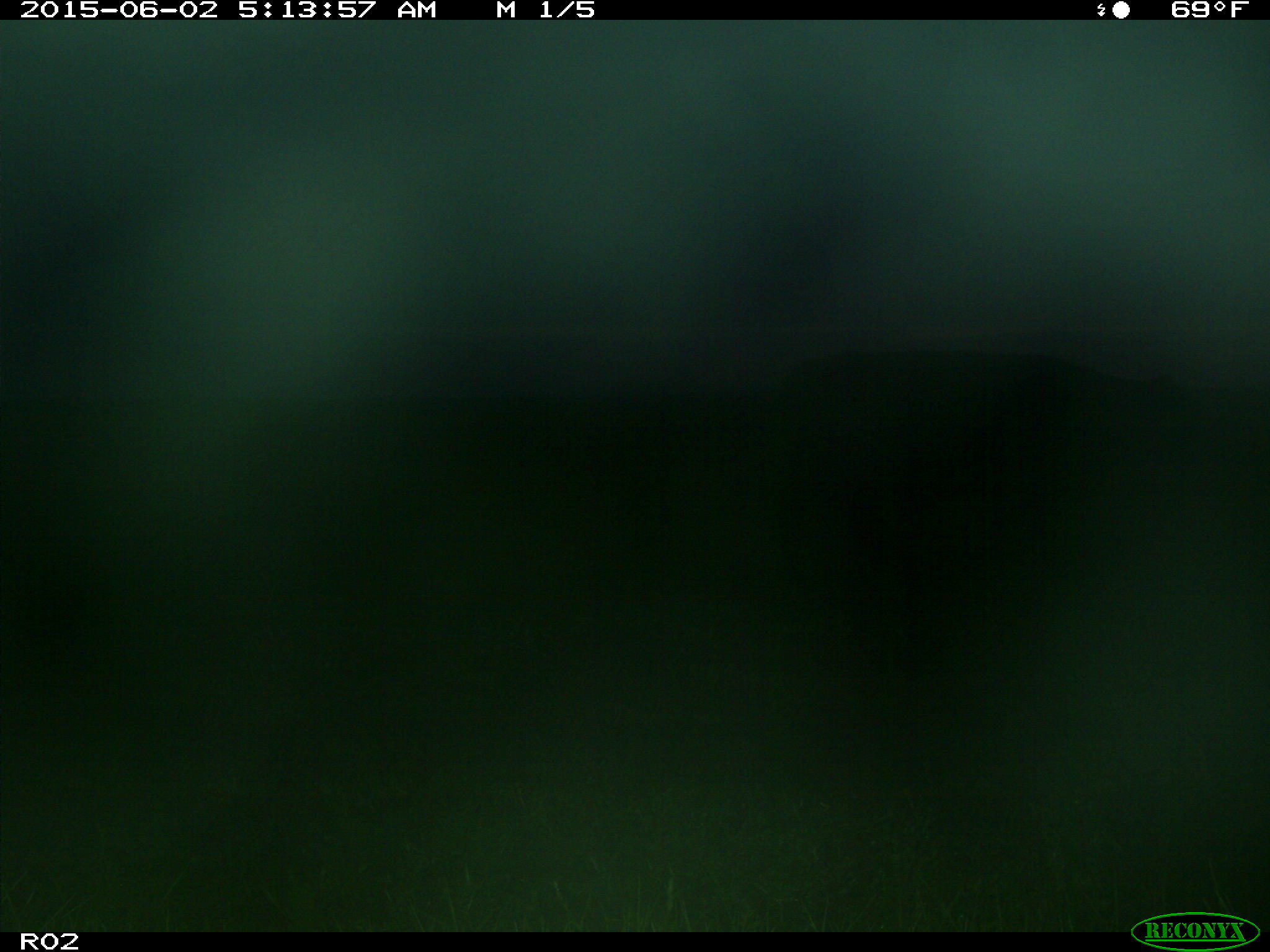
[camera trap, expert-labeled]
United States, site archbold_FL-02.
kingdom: Animalia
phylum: Chordata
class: Mammalia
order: Artiodactyla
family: Bovidae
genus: Bos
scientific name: Bos taurus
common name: domestic cow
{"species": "Bos taurus (domestic cow)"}